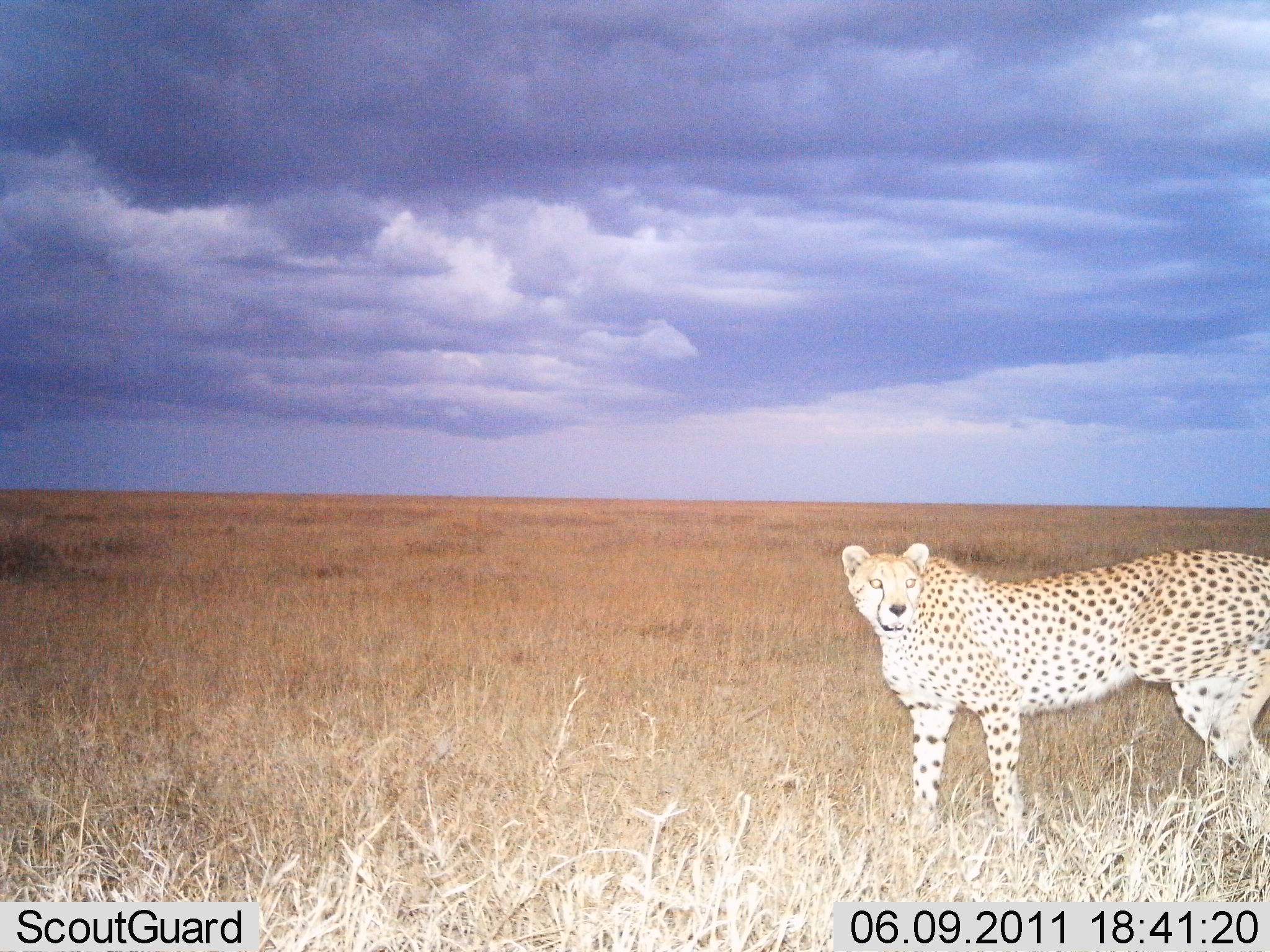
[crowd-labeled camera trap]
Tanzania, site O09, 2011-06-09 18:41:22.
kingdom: Animalia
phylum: Chordata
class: Mammalia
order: Carnivora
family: Felidae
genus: Acinonyx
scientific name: Acinonyx jubatus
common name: cheetah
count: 1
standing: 93%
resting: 0%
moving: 7%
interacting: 0%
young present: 0%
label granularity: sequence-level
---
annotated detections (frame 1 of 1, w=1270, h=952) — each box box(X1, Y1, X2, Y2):
animal: box(840, 542, 1270, 865)